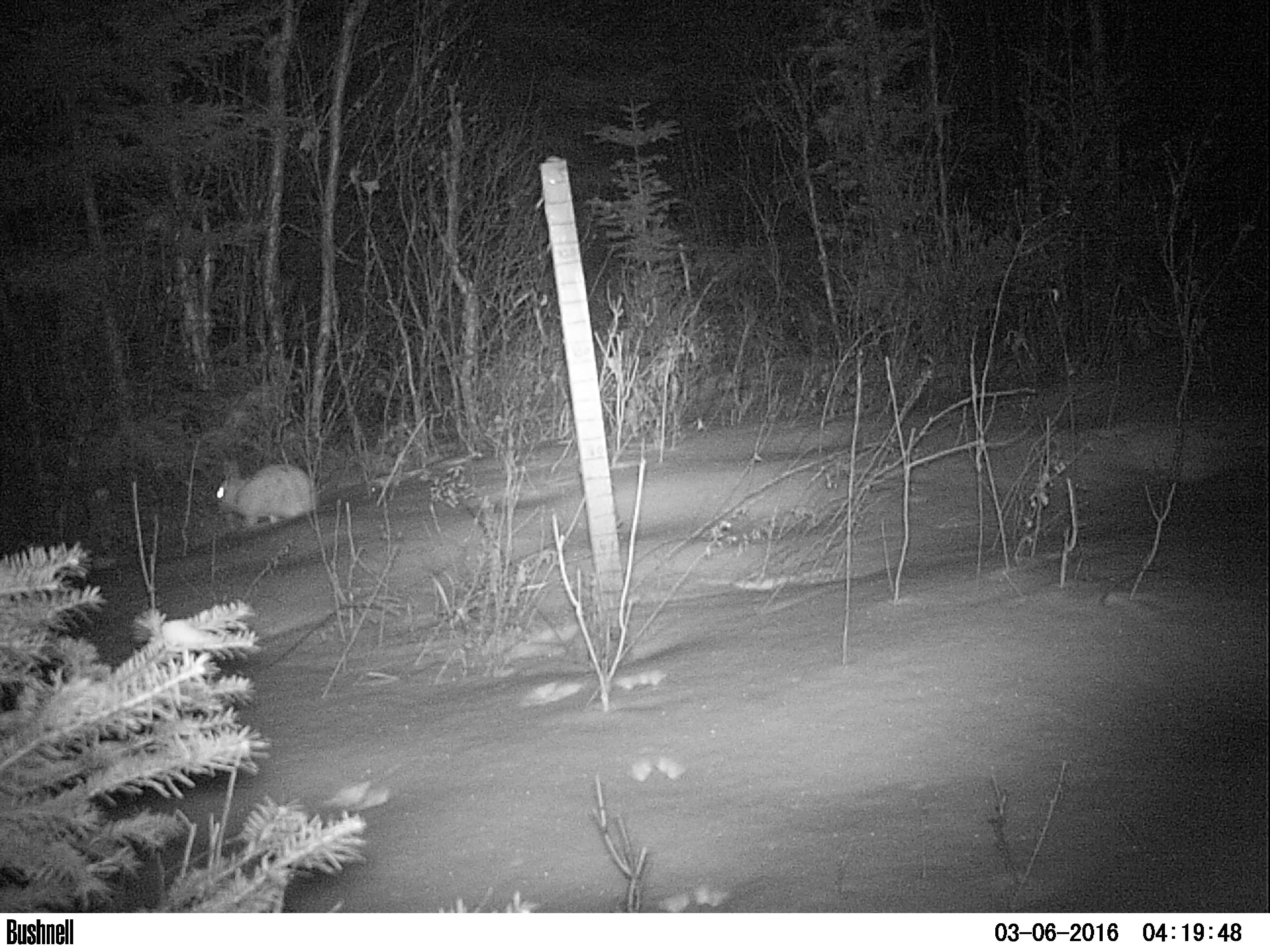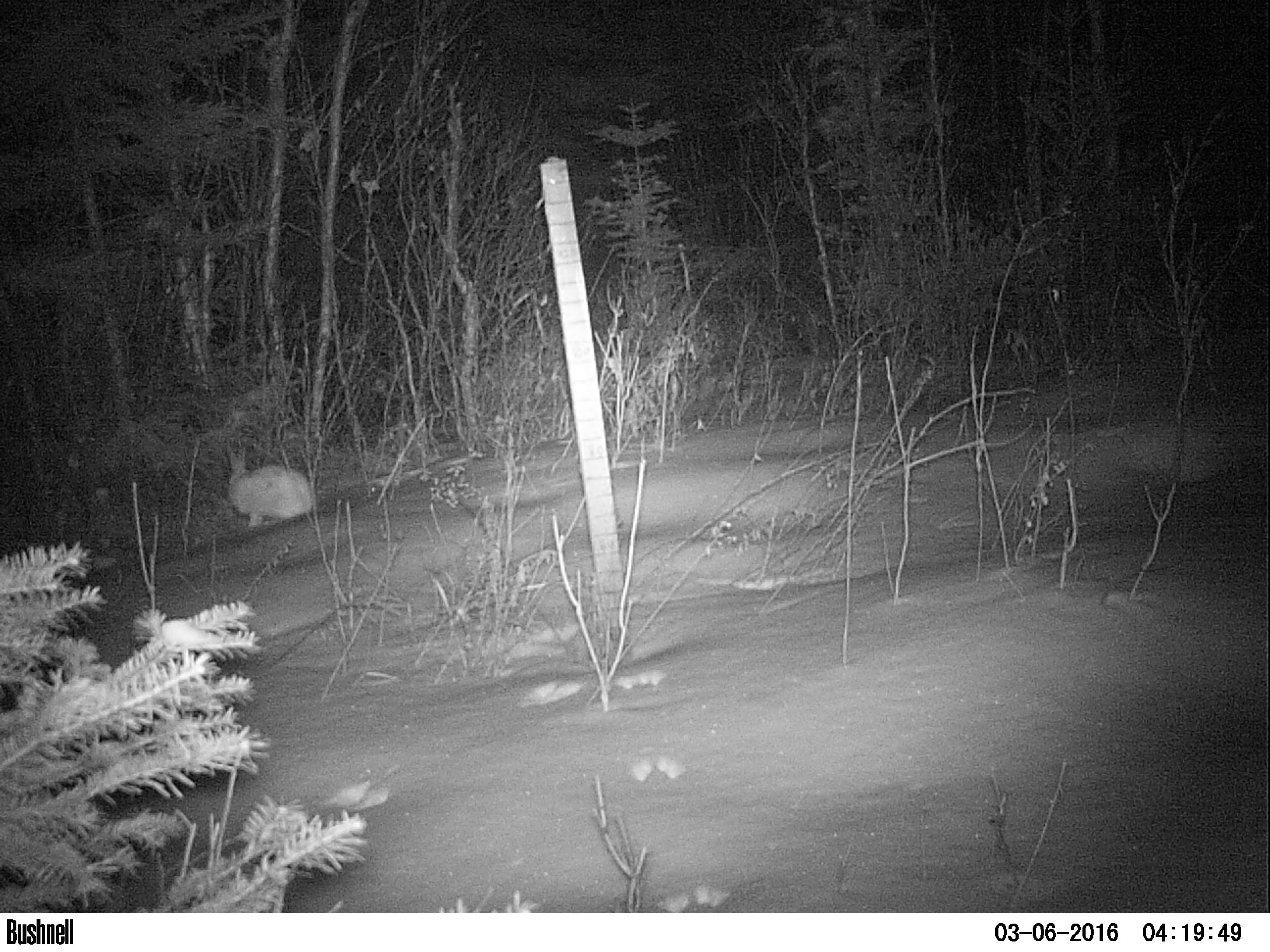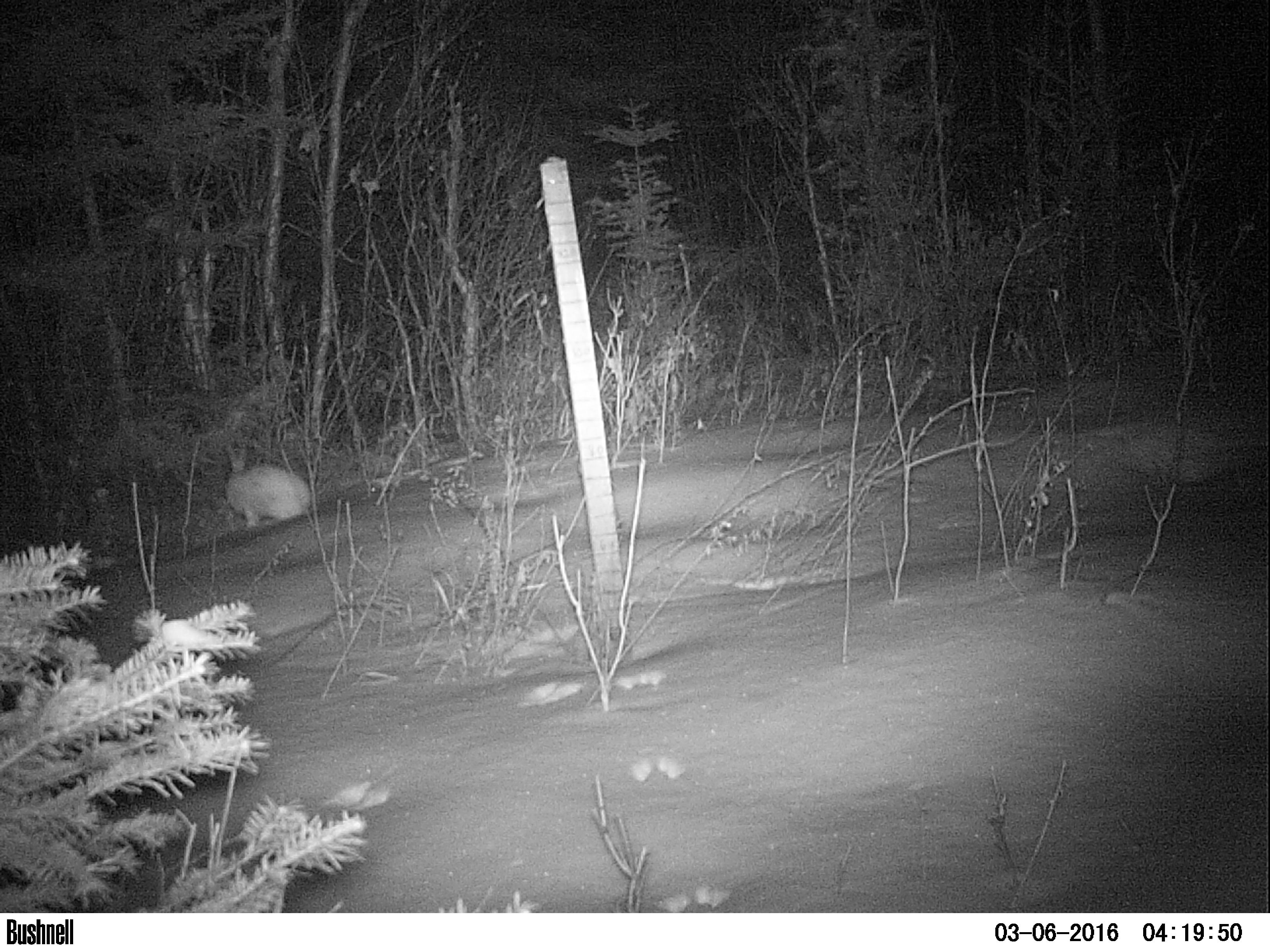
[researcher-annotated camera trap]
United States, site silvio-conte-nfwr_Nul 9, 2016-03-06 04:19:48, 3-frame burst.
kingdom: Animalia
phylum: Chordata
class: Mammalia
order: Lagomorpha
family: Leporidae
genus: Lepus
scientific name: Lepus americanus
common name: snowshoe hare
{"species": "snowshoe hare (Lepus americanus)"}